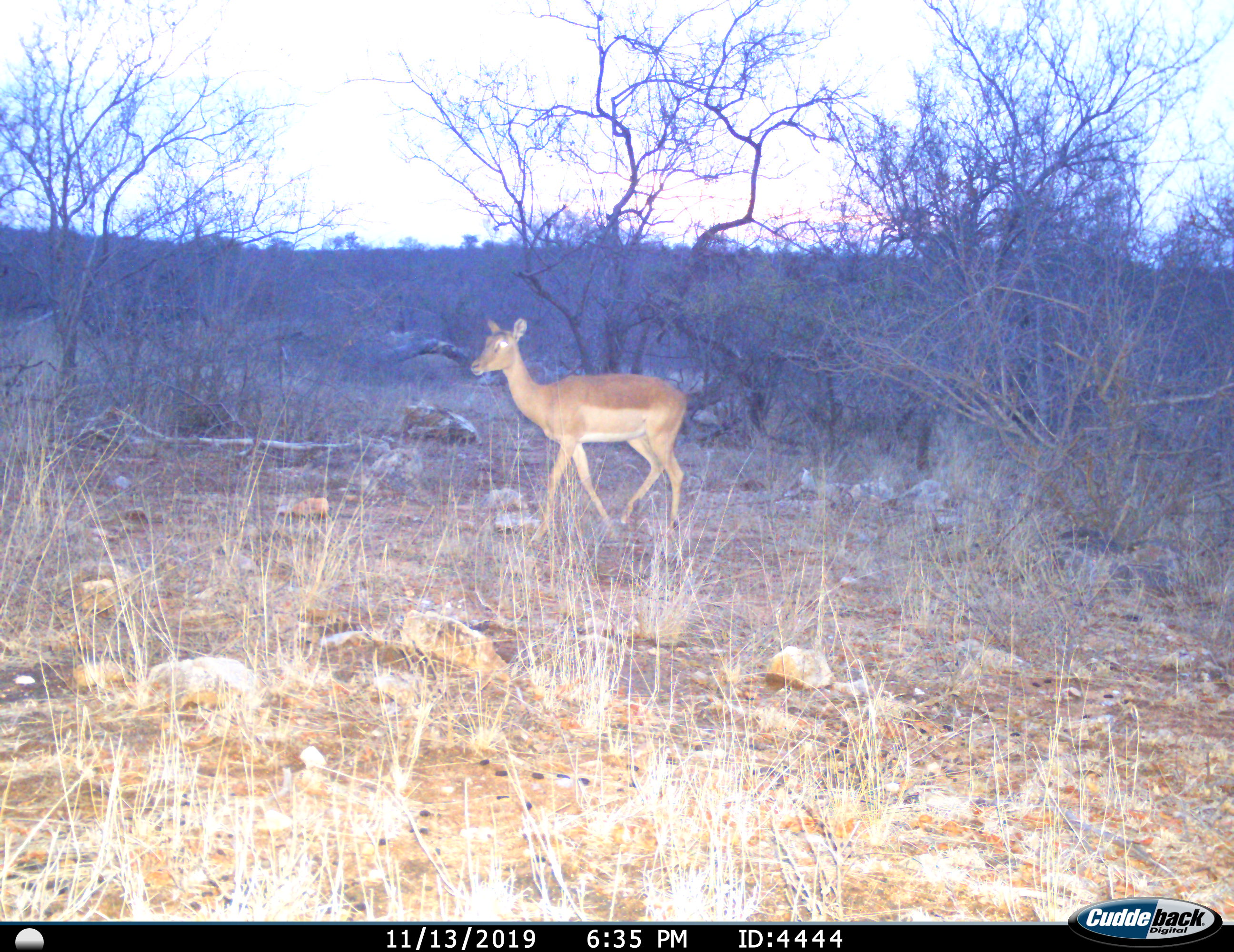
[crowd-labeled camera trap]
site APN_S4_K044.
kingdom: Animalia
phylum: Chordata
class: Mammalia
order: Artiodactyla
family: Bovidae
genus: Aepyceros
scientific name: Aepyceros melampus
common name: impala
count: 1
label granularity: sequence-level